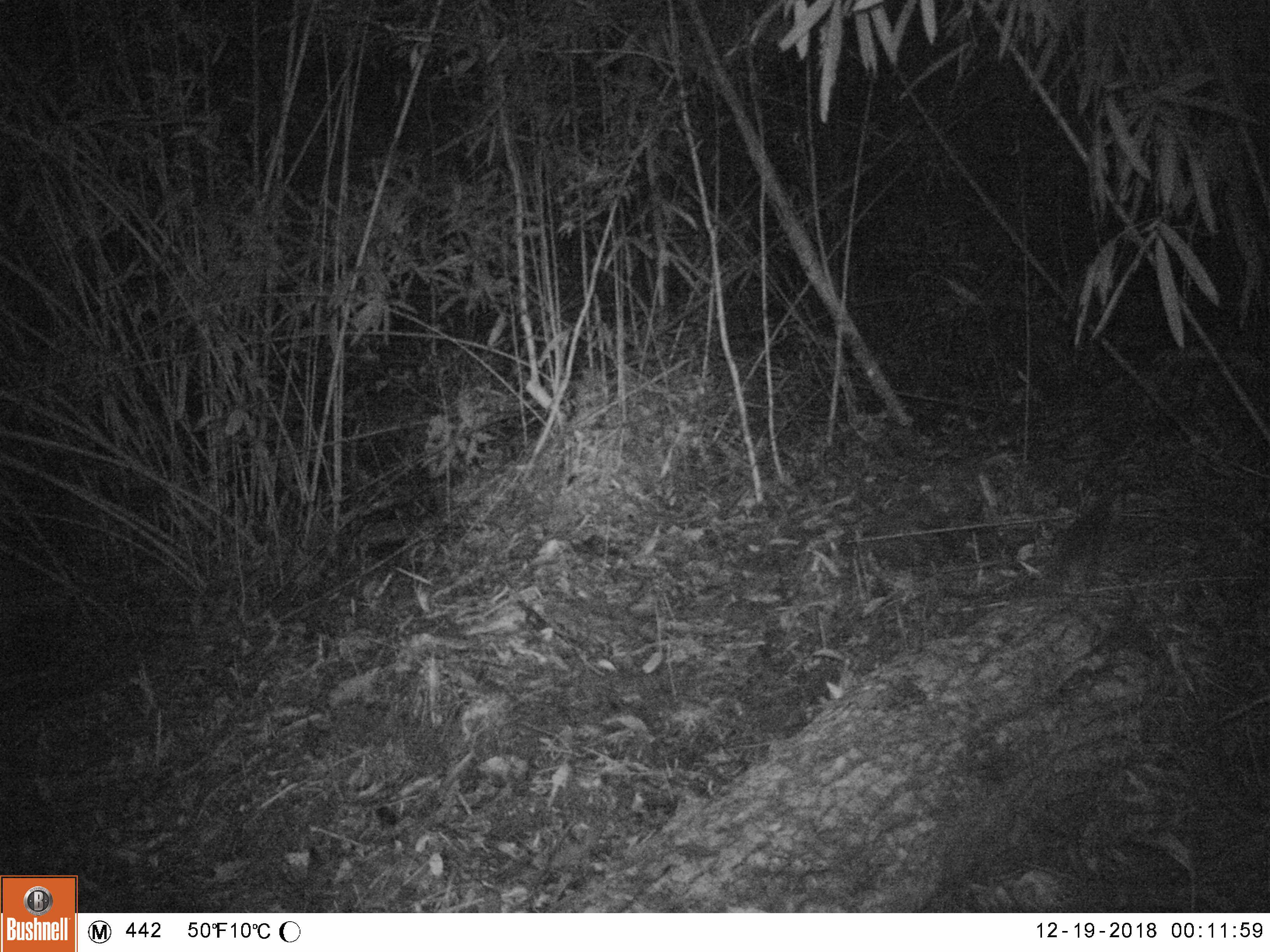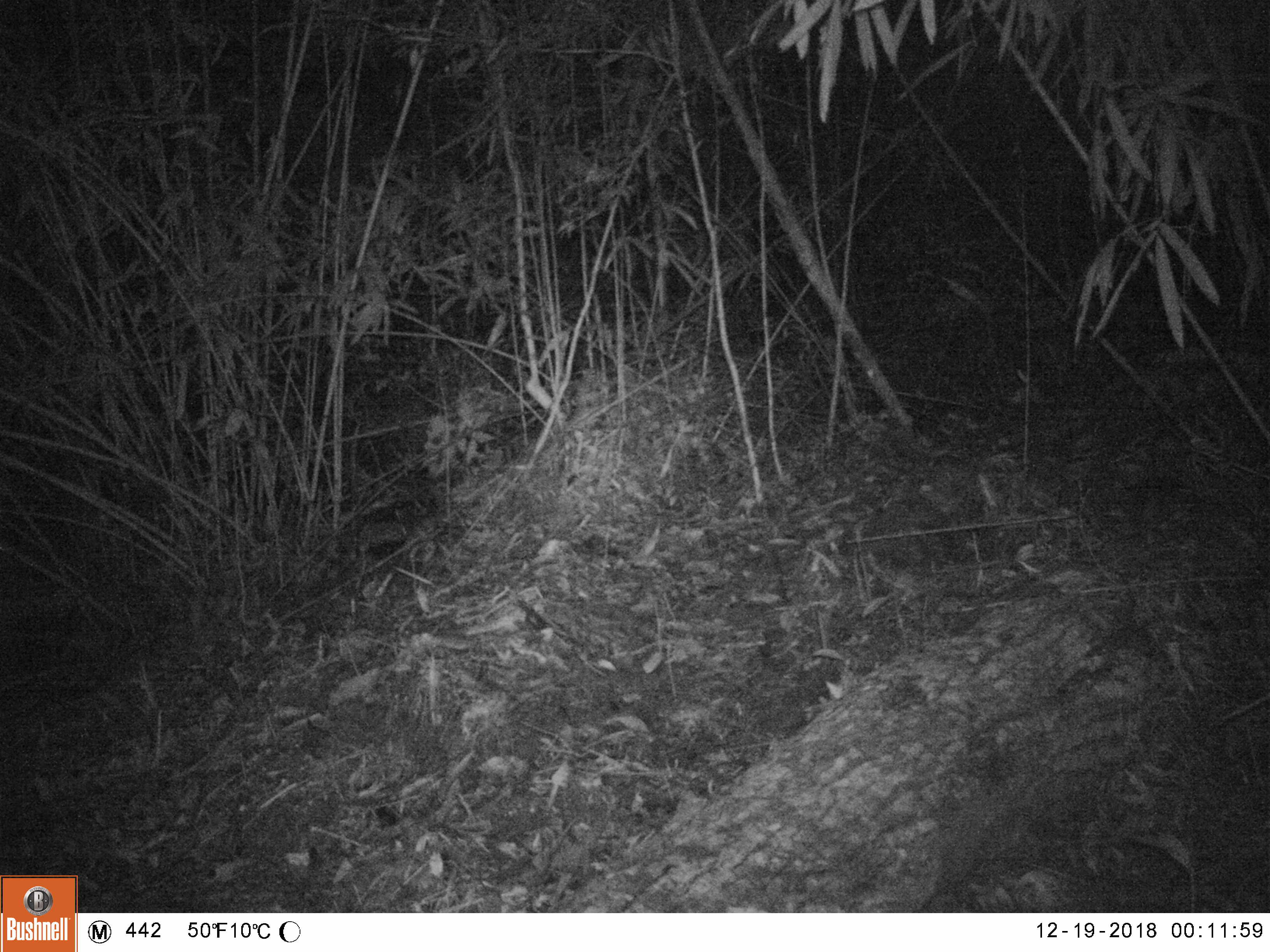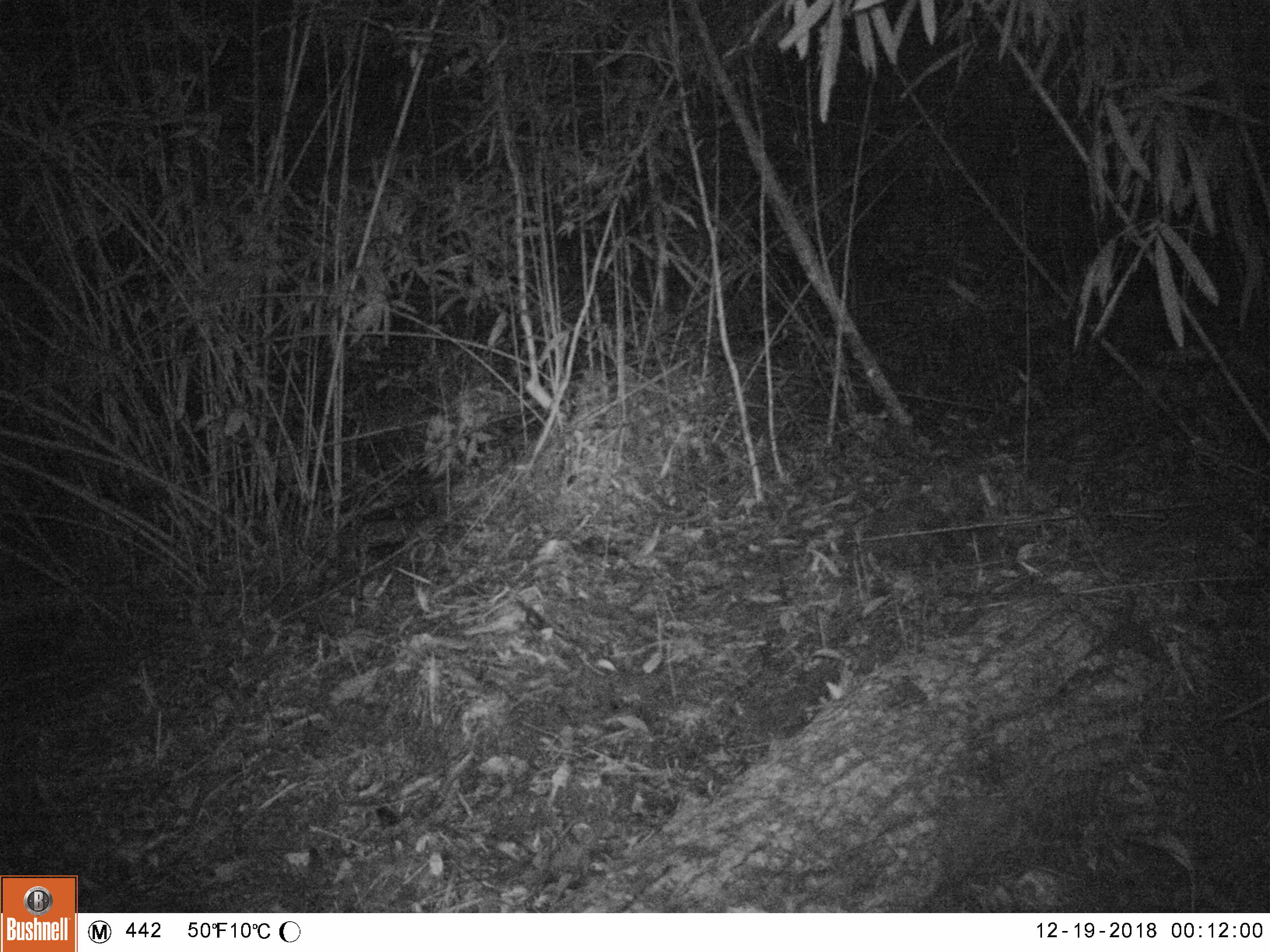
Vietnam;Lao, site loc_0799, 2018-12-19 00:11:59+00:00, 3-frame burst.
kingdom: Animalia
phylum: Chordata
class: Mammalia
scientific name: Mammalia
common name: mammal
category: unidentified small mammal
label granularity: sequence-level